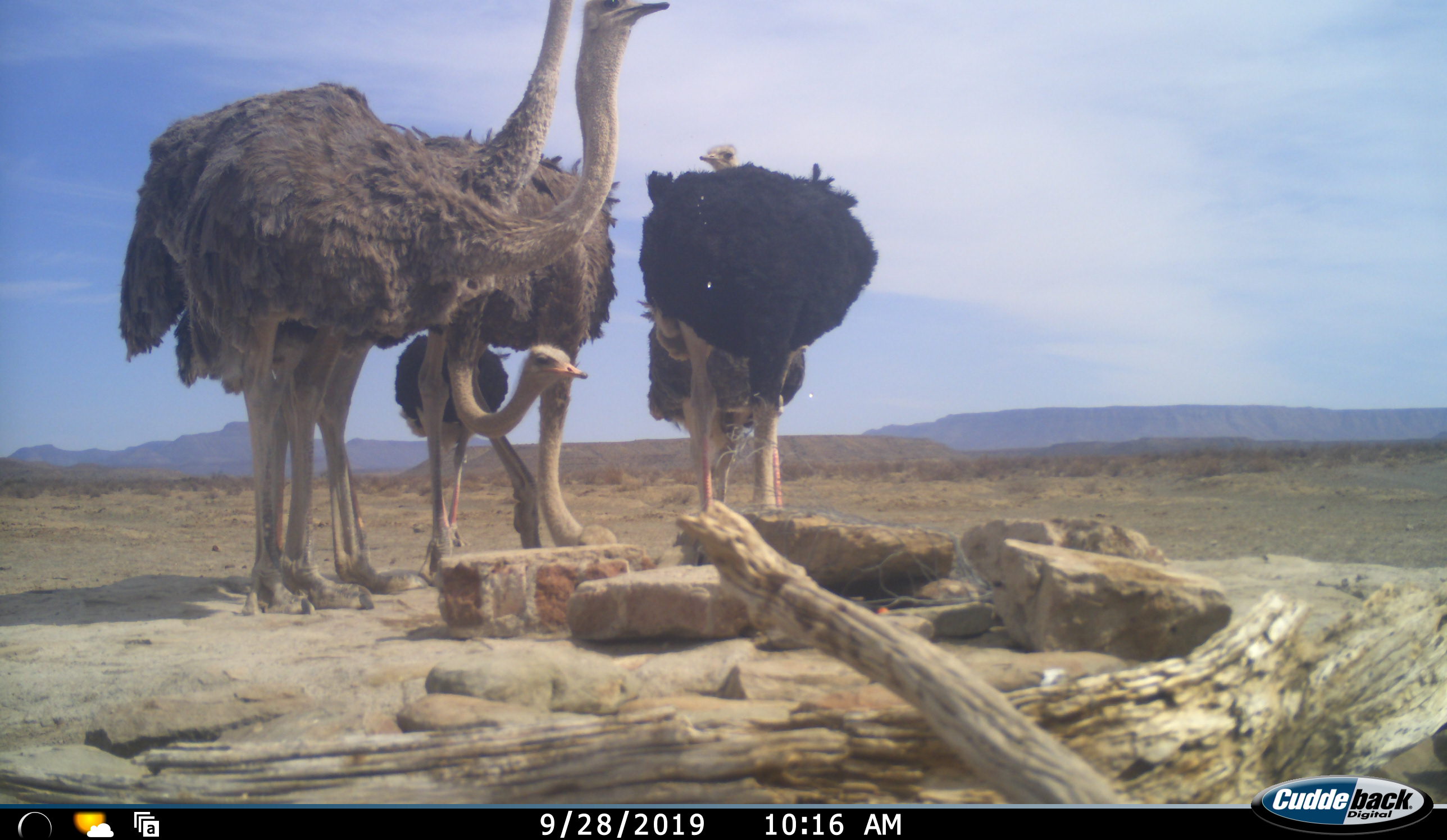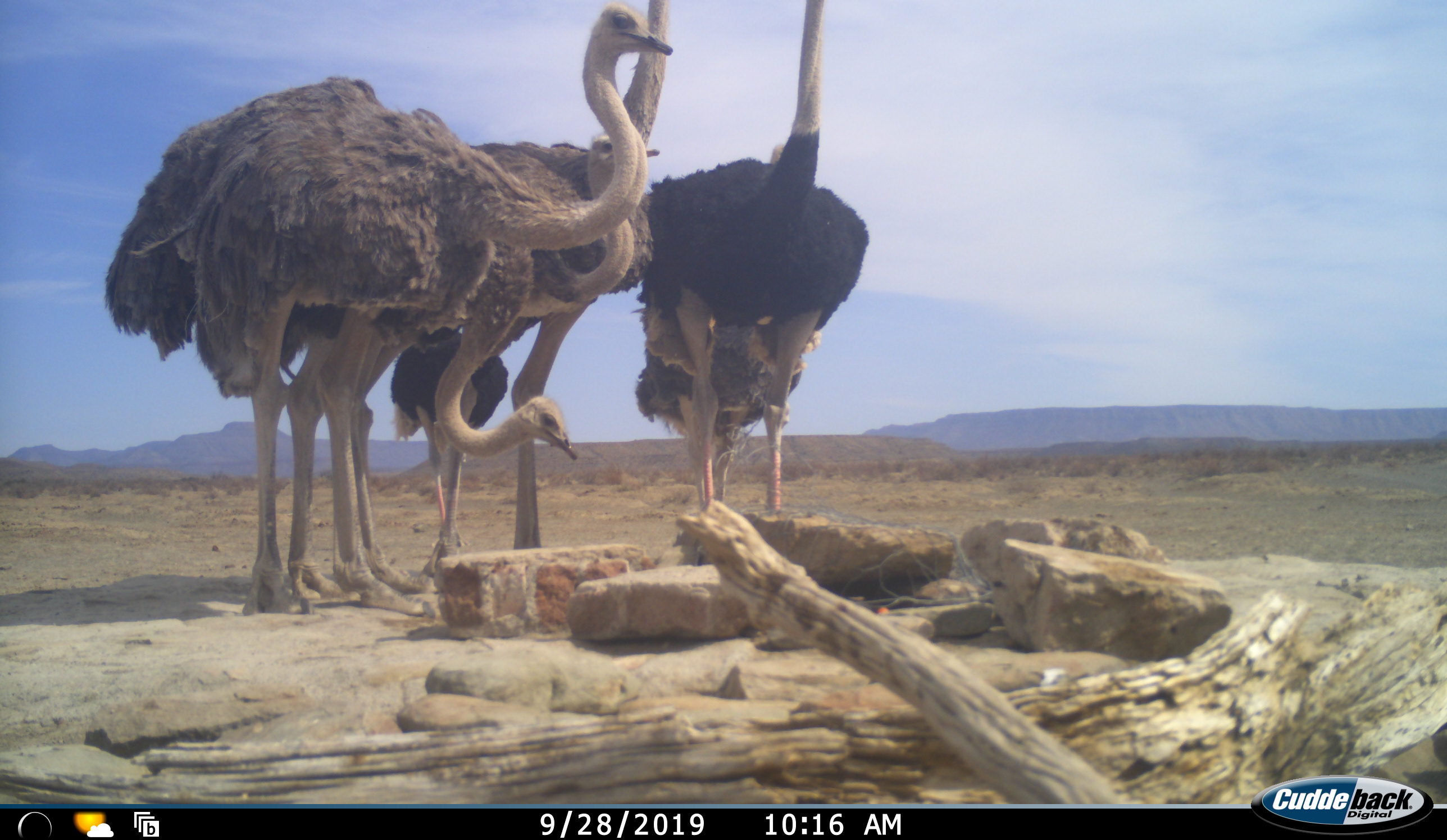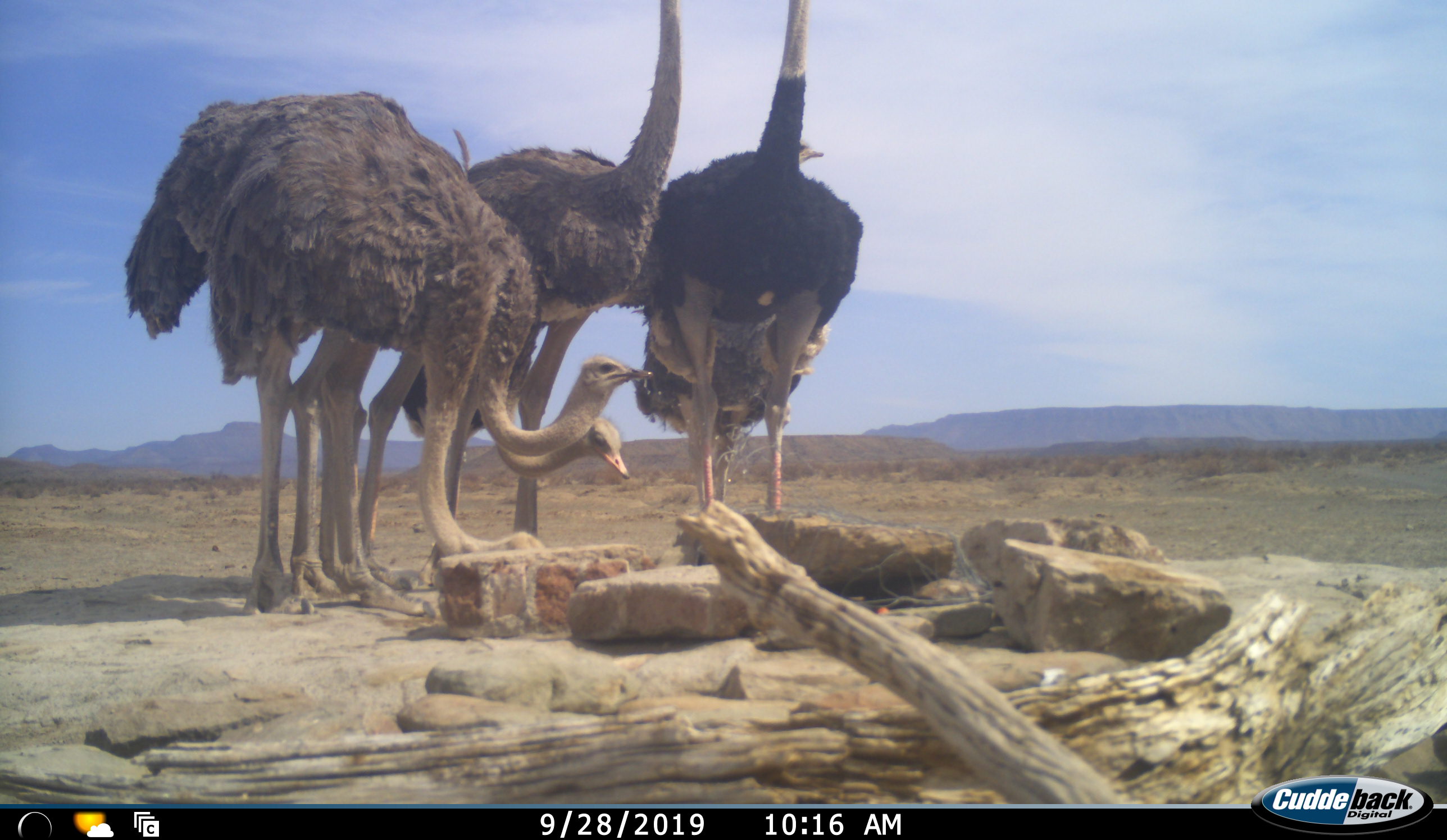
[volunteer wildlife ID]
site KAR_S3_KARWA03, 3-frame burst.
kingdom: Animalia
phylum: Chordata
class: Aves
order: Struthioniformes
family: Struthionidae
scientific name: Struthionidae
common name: ostrich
Ostrich (Struthionidae), count 5. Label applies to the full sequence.